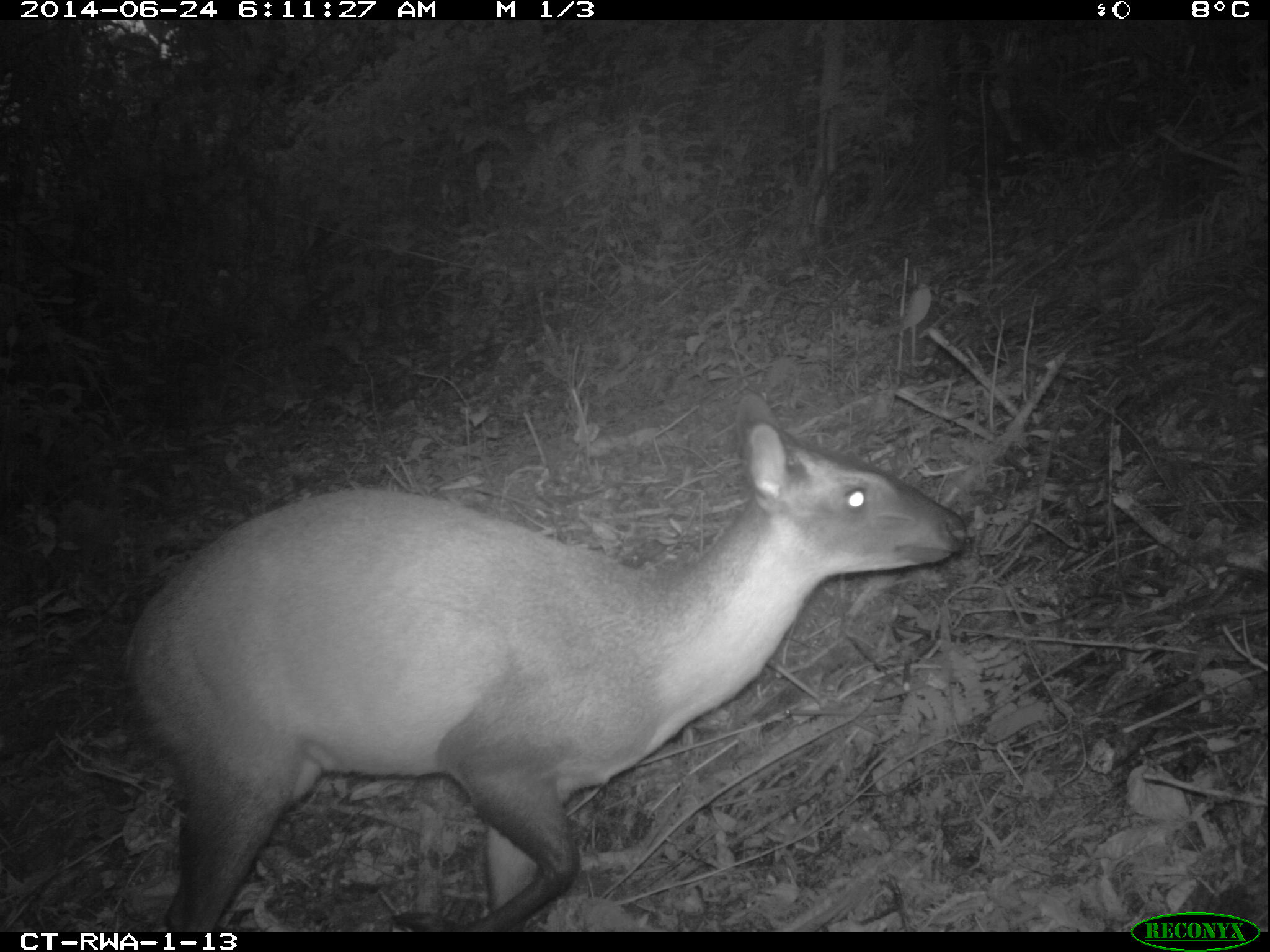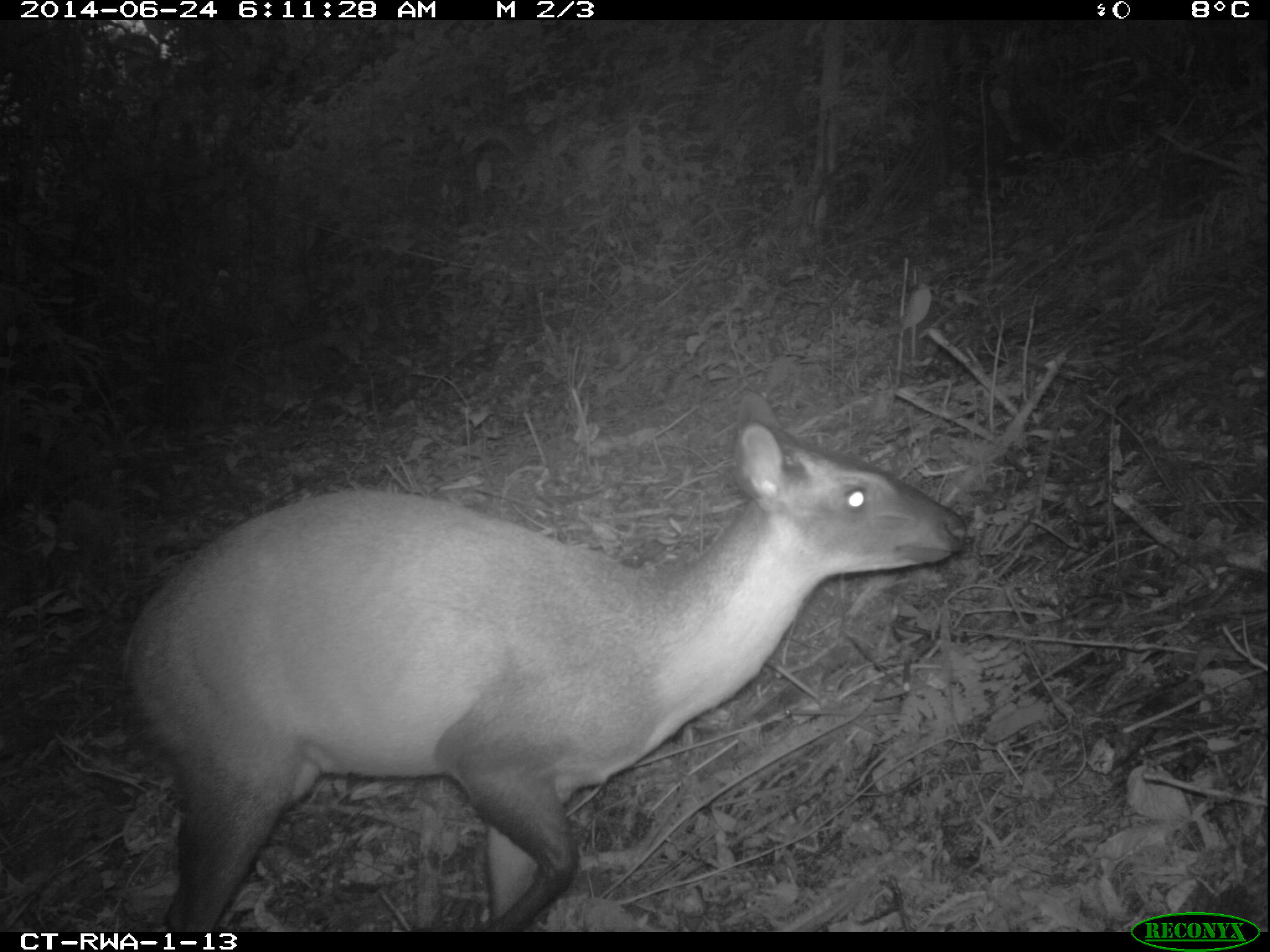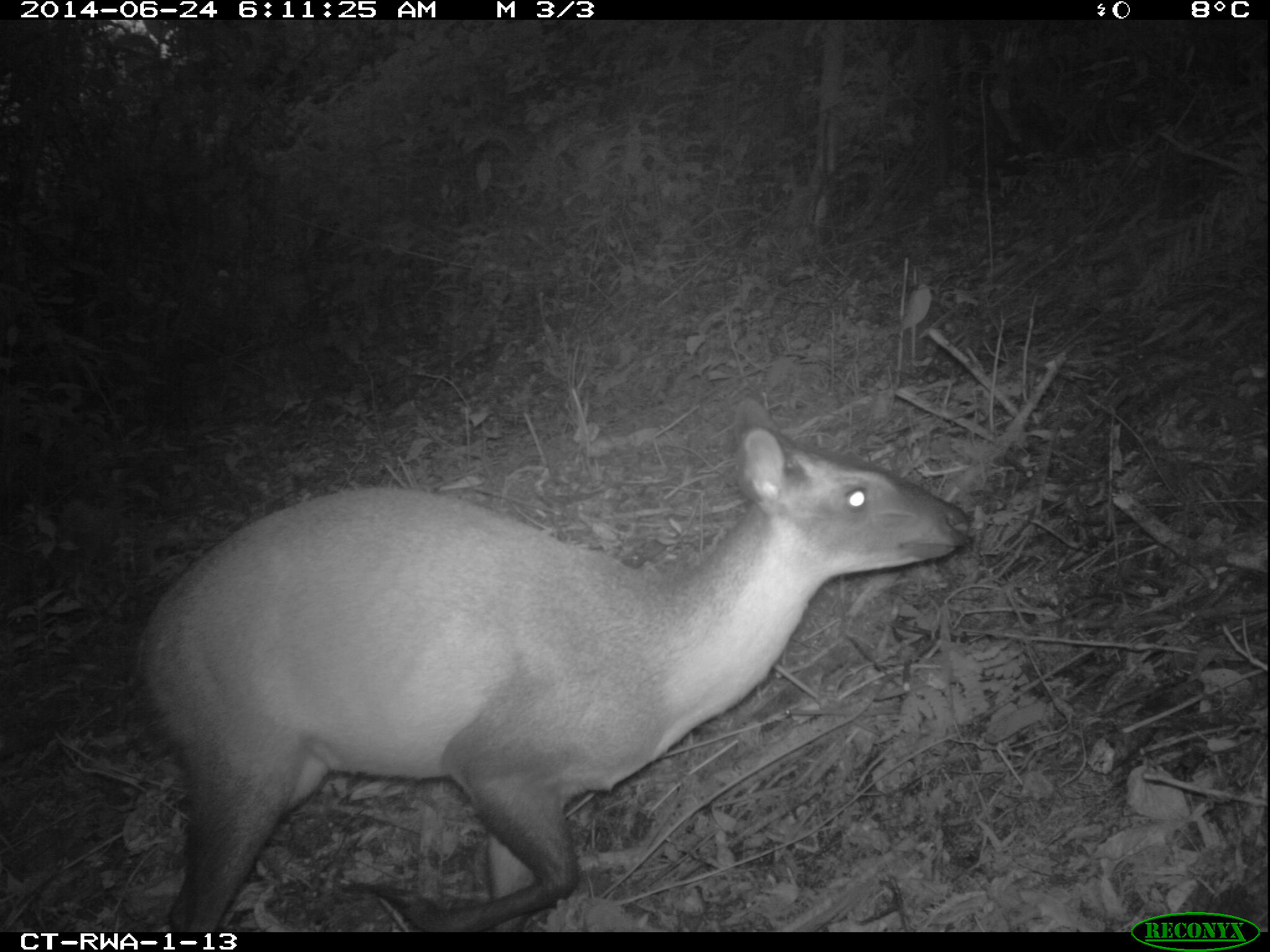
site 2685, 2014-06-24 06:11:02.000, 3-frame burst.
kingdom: Animalia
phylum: Chordata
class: Mammalia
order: Artiodactyla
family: Bovidae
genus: Cephalophus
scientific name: Cephalophus nigrifrons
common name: black-fronted duiker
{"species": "Cephalophus nigrifrons (black-fronted duiker)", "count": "1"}